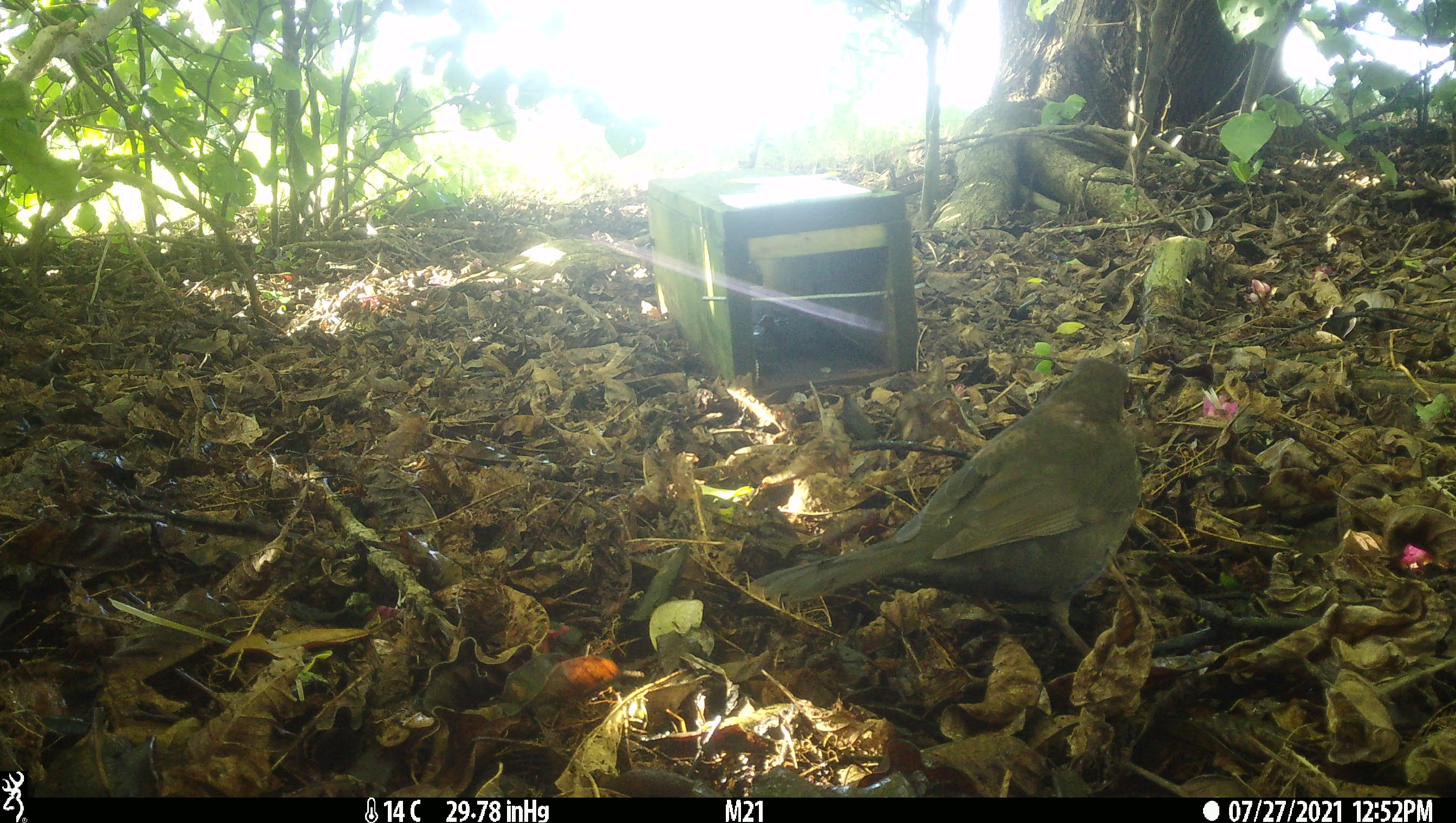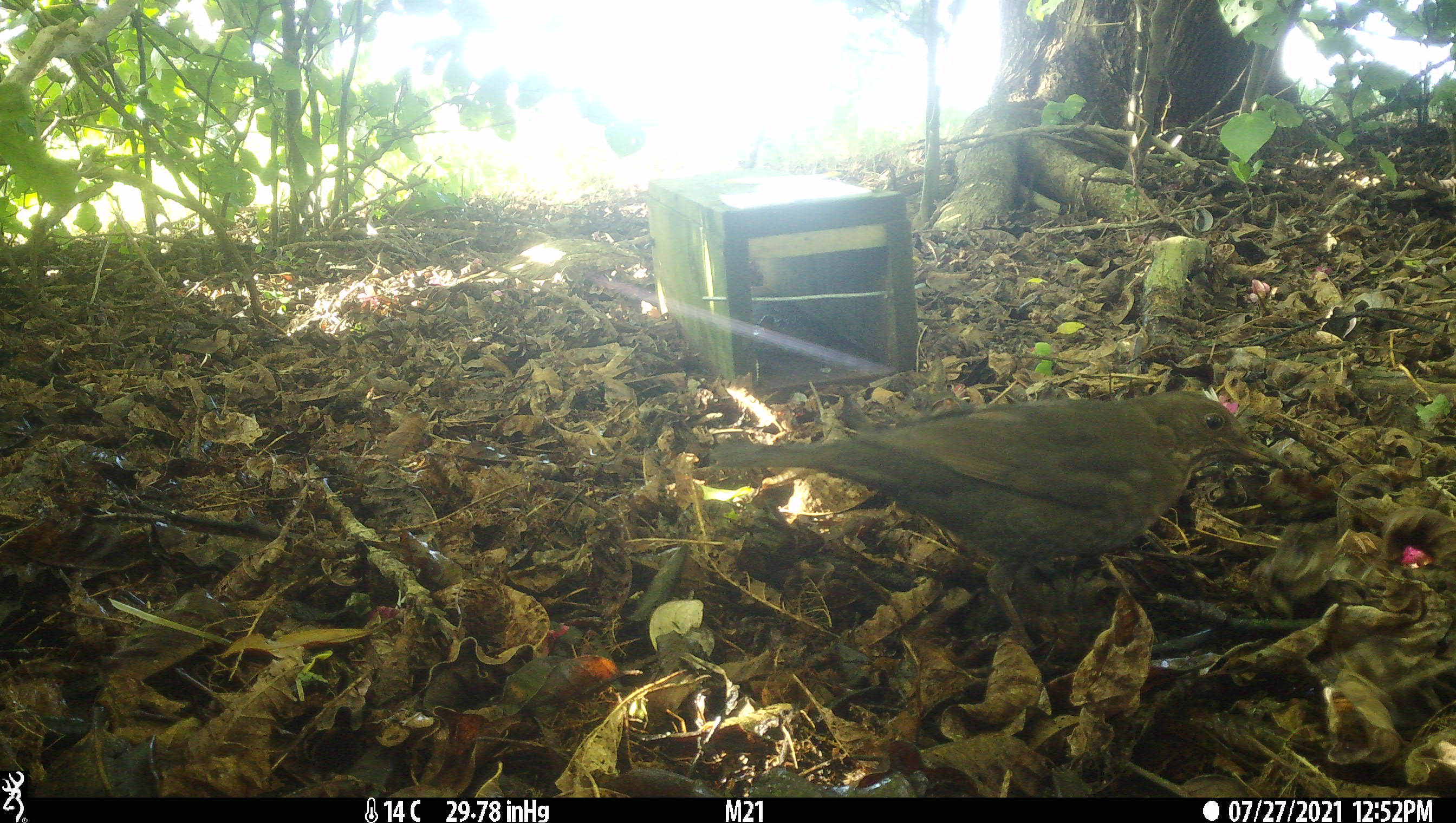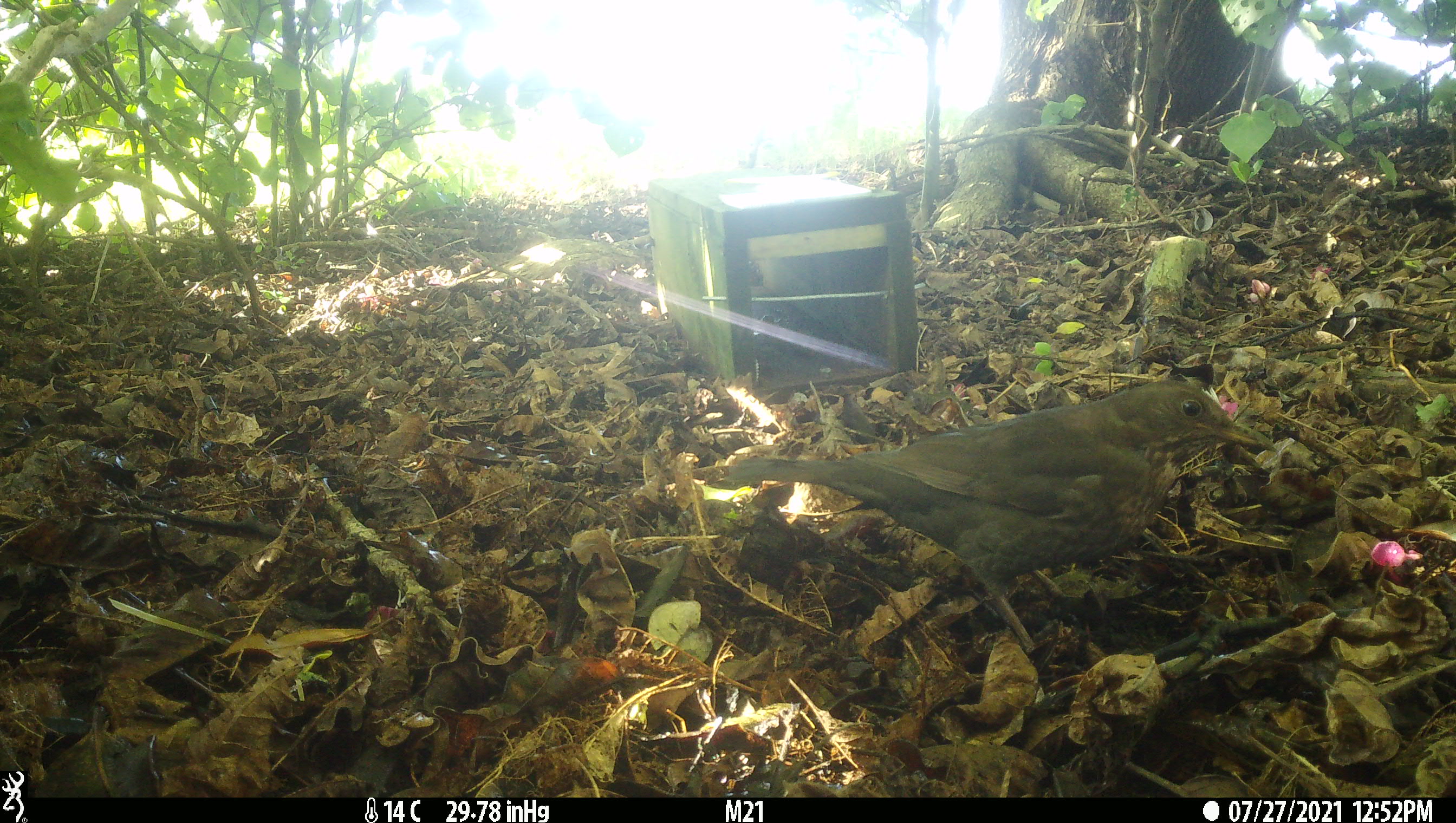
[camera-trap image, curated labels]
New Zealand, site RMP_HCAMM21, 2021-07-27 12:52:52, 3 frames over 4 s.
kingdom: Animalia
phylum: Chordata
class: Aves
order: Passeriformes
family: Turdidae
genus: Turdus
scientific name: Turdus merula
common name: eurasian blackbird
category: blackbird